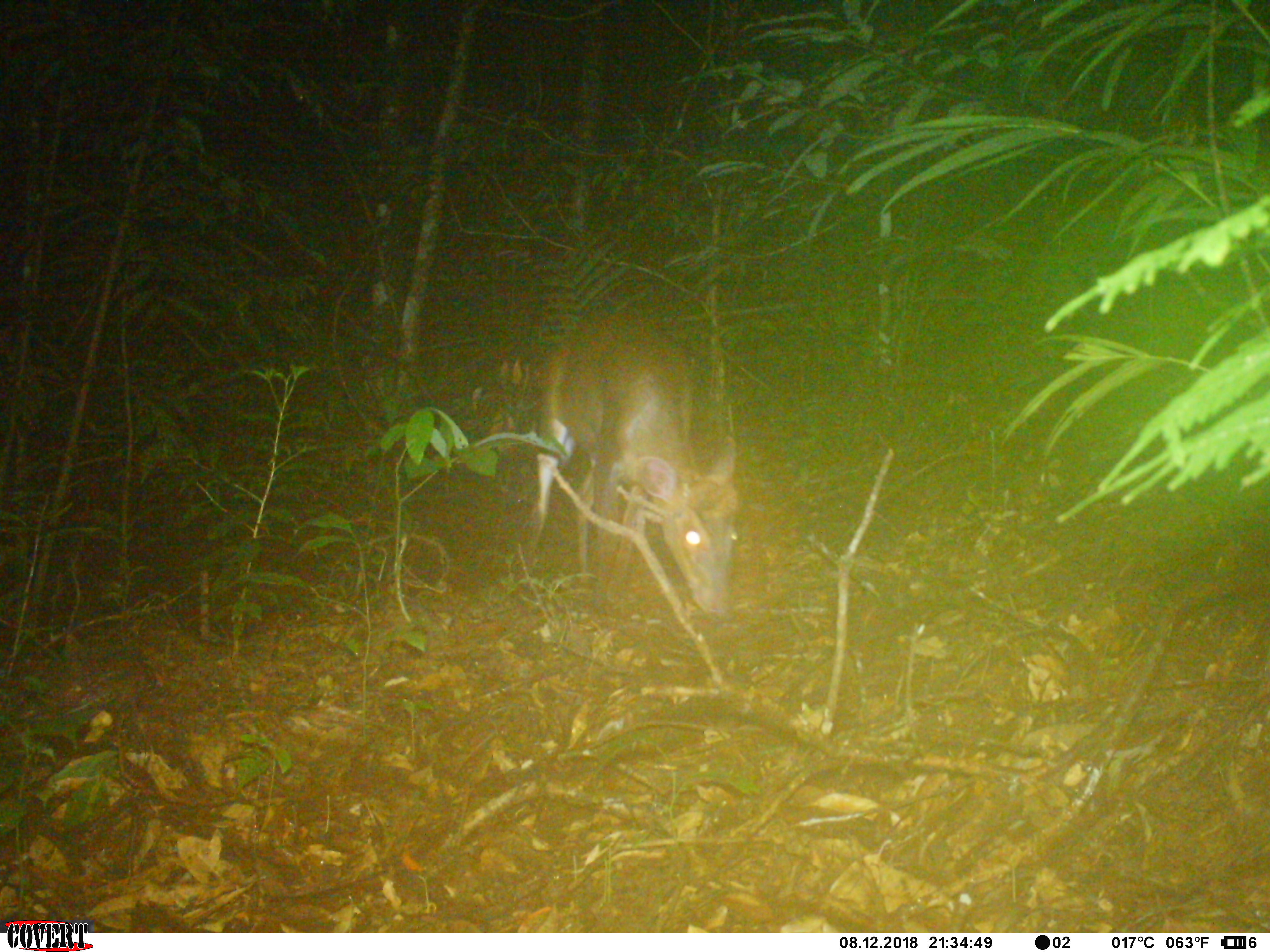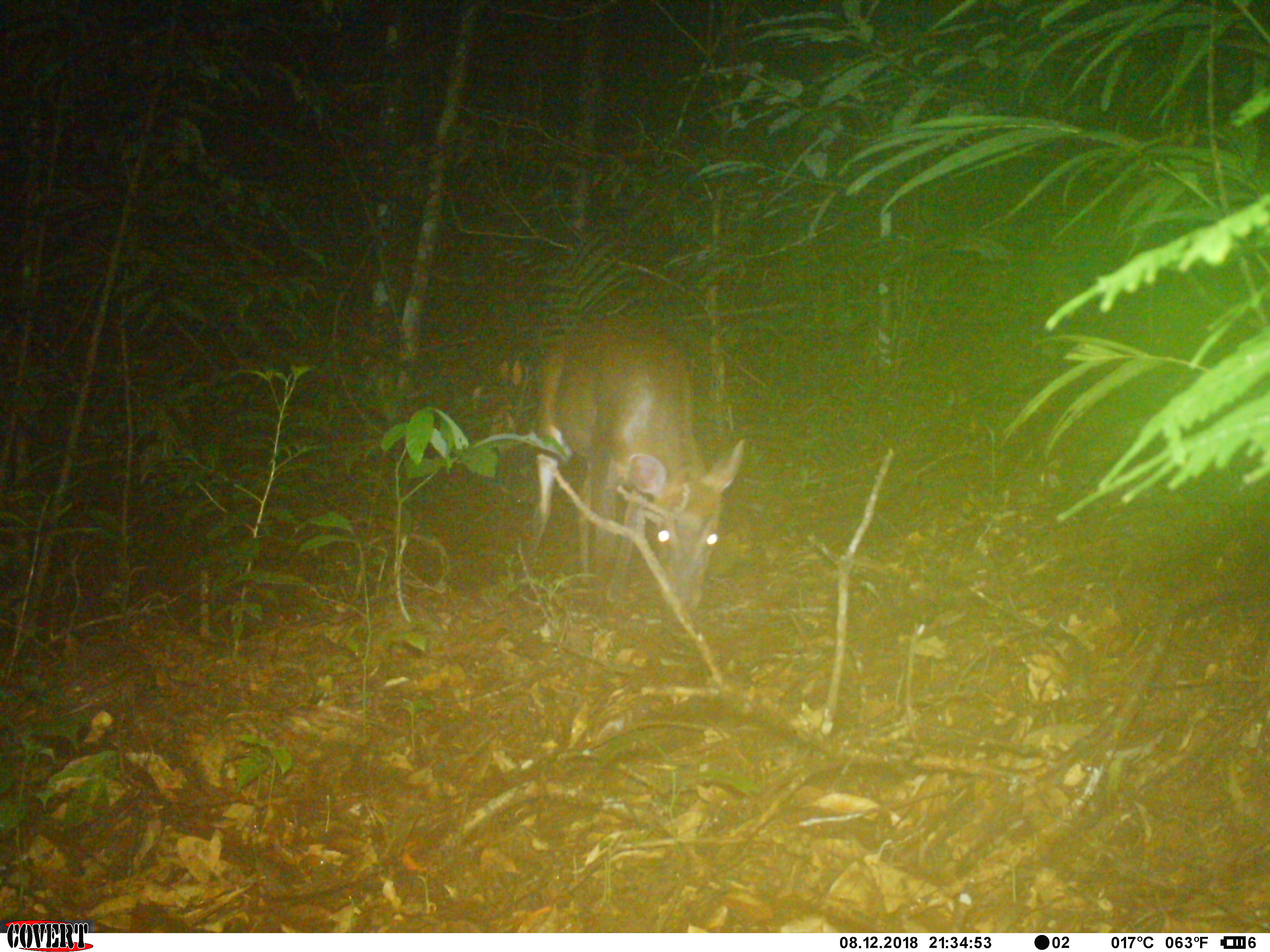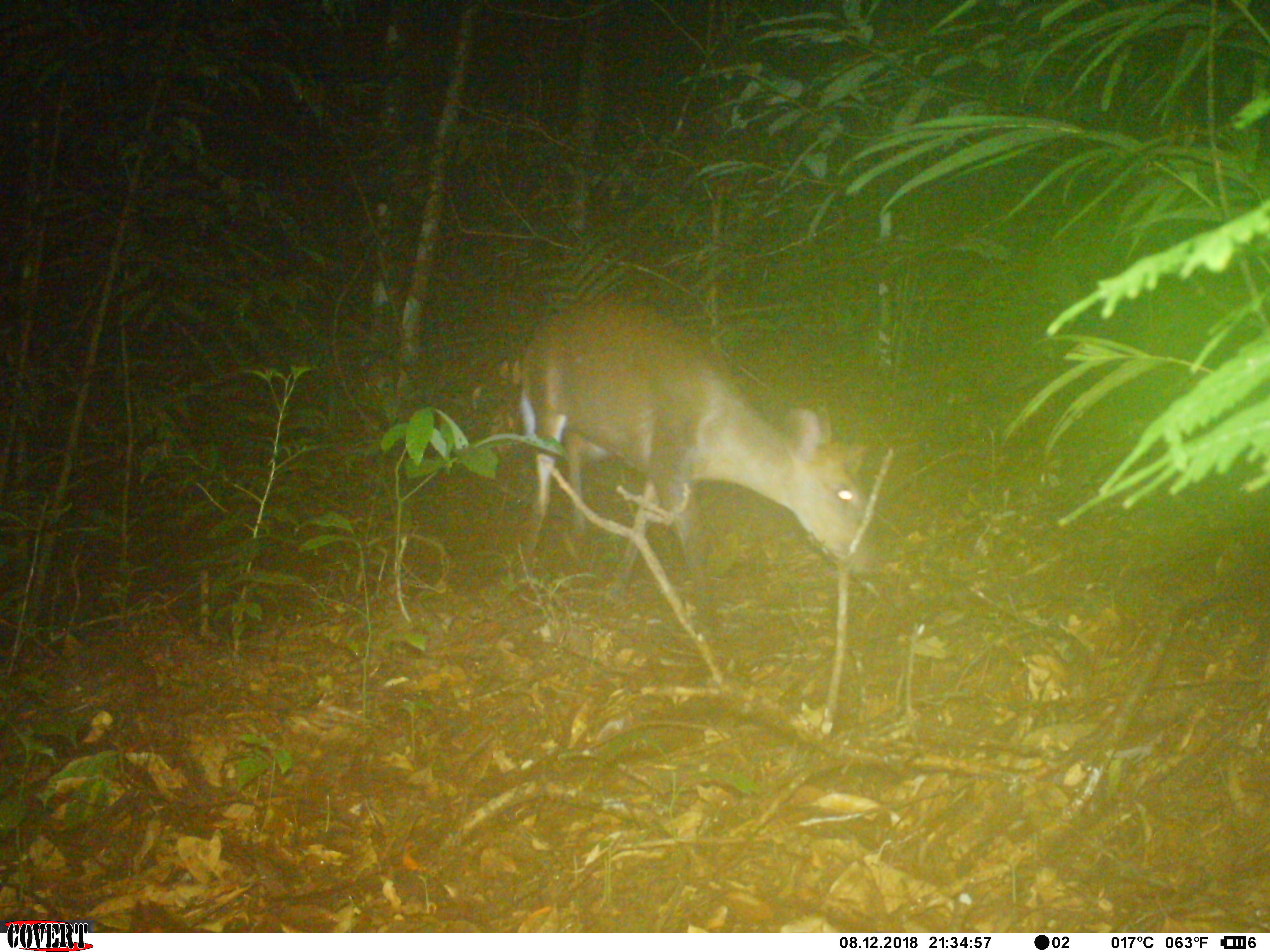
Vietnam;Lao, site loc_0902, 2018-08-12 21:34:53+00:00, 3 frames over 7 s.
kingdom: Animalia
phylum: Chordata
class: Mammalia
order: Artiodactyla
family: Cervidae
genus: Muntiacus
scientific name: Muntiacus rooseveltorum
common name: roosevelt's muntjac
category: roosevelts muntjac group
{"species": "roosevelts muntjac group (roosevelt's muntjac) (Muntiacus rooseveltorum)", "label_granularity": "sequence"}